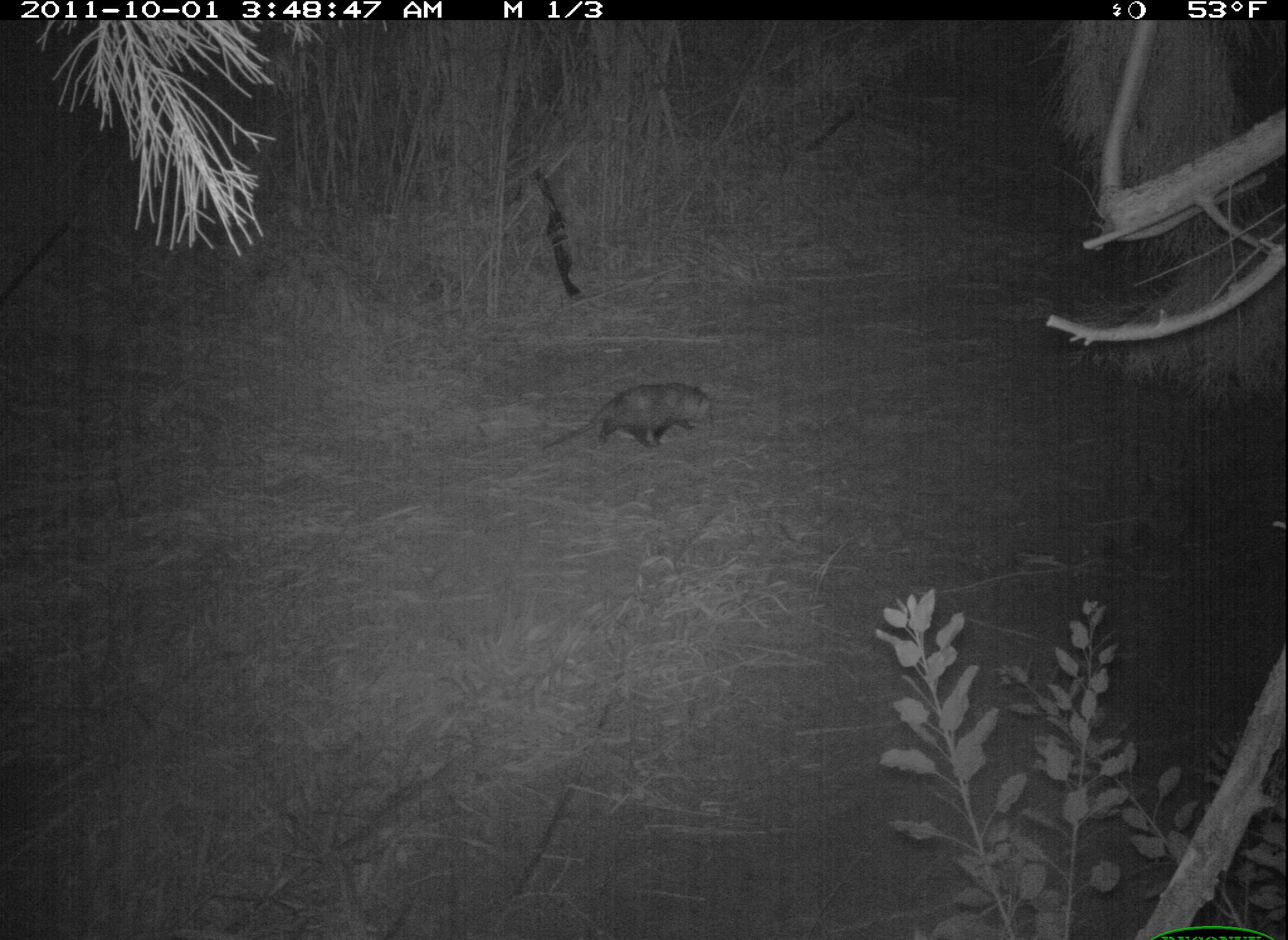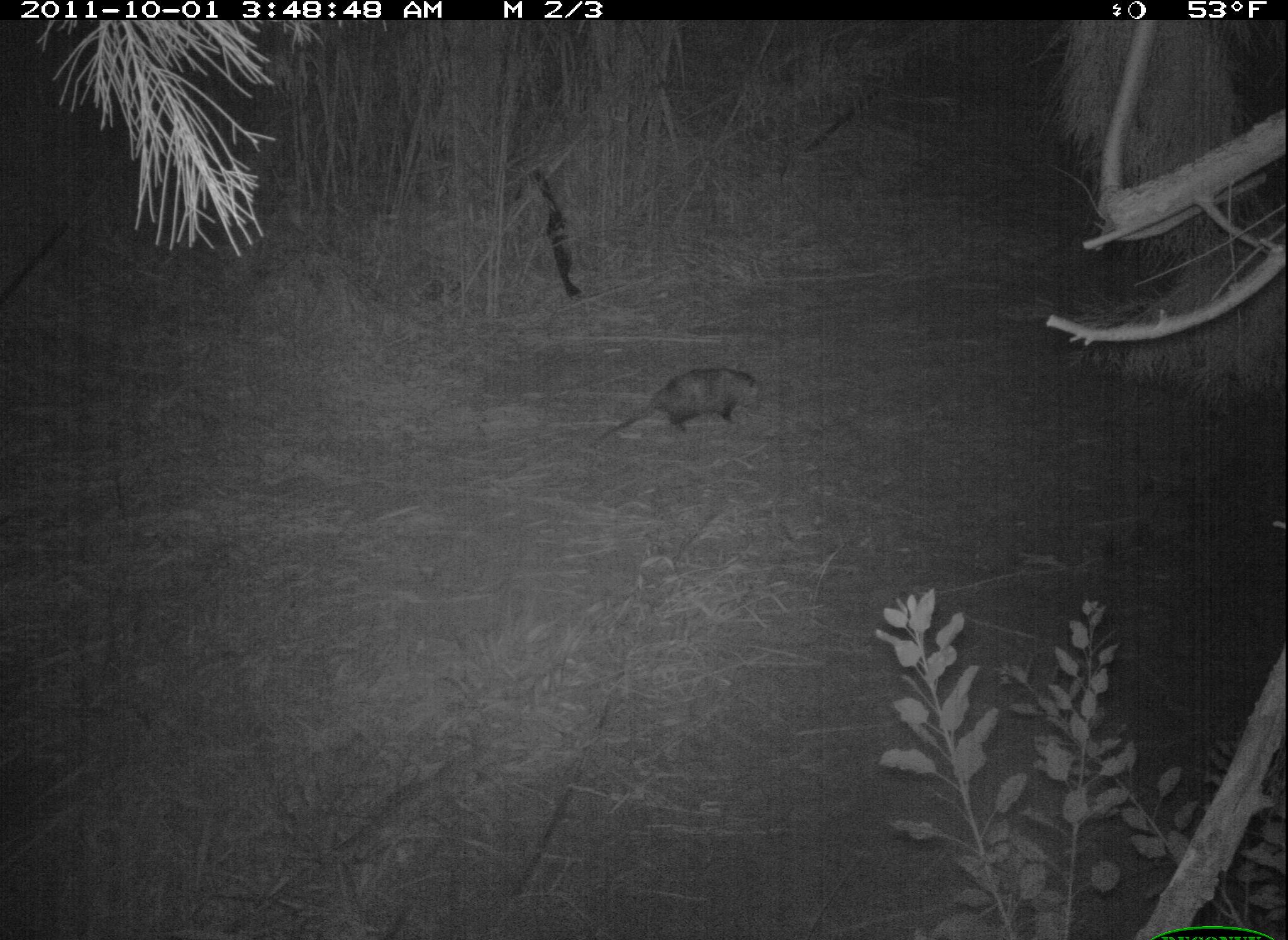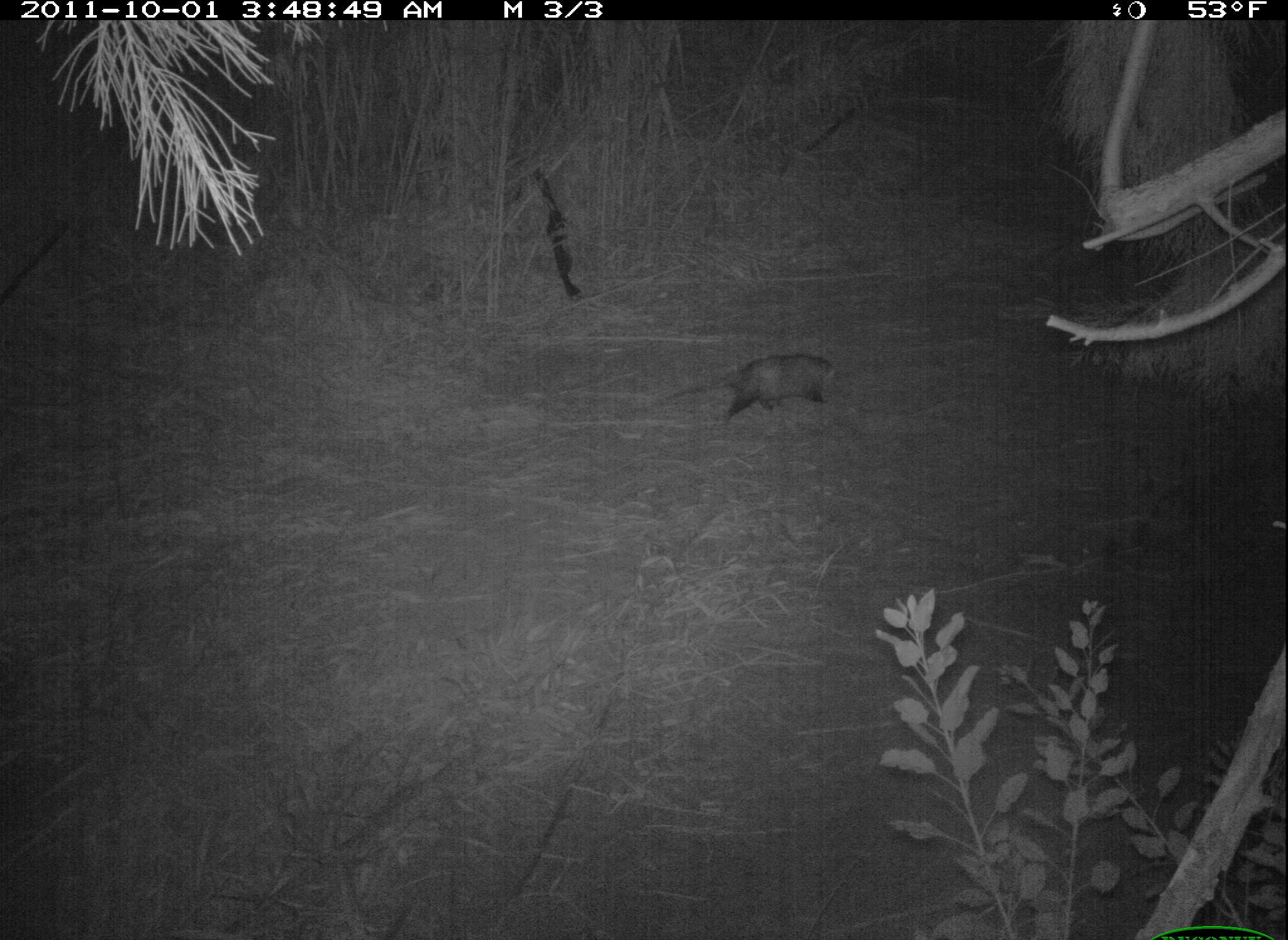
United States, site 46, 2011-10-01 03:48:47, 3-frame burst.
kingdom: Animalia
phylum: Chordata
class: Mammalia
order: Didelphimorphia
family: Didelphidae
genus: Didelphis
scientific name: Didelphis virginiana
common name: virginia opossum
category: opossum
Opossum (virginia opossum) (Didelphis virginiana).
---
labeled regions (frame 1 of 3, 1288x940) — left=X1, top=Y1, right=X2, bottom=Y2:
opossum: left=533, top=351, right=733, bottom=480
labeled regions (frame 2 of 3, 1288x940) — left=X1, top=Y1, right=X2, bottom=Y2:
opossum: left=565, top=338, right=845, bottom=472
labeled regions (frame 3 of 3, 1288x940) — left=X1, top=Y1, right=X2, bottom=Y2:
opossum: left=623, top=314, right=860, bottom=454